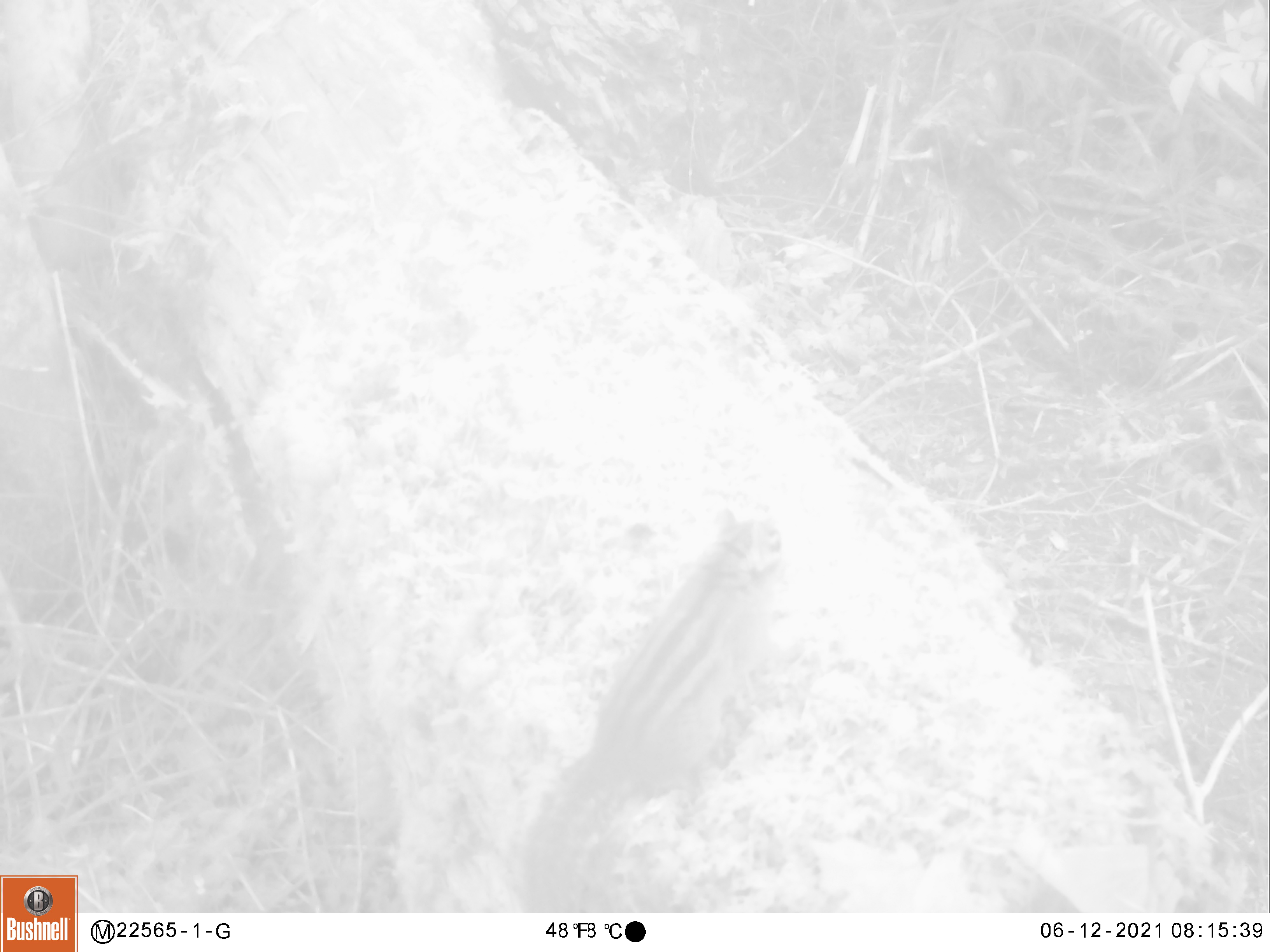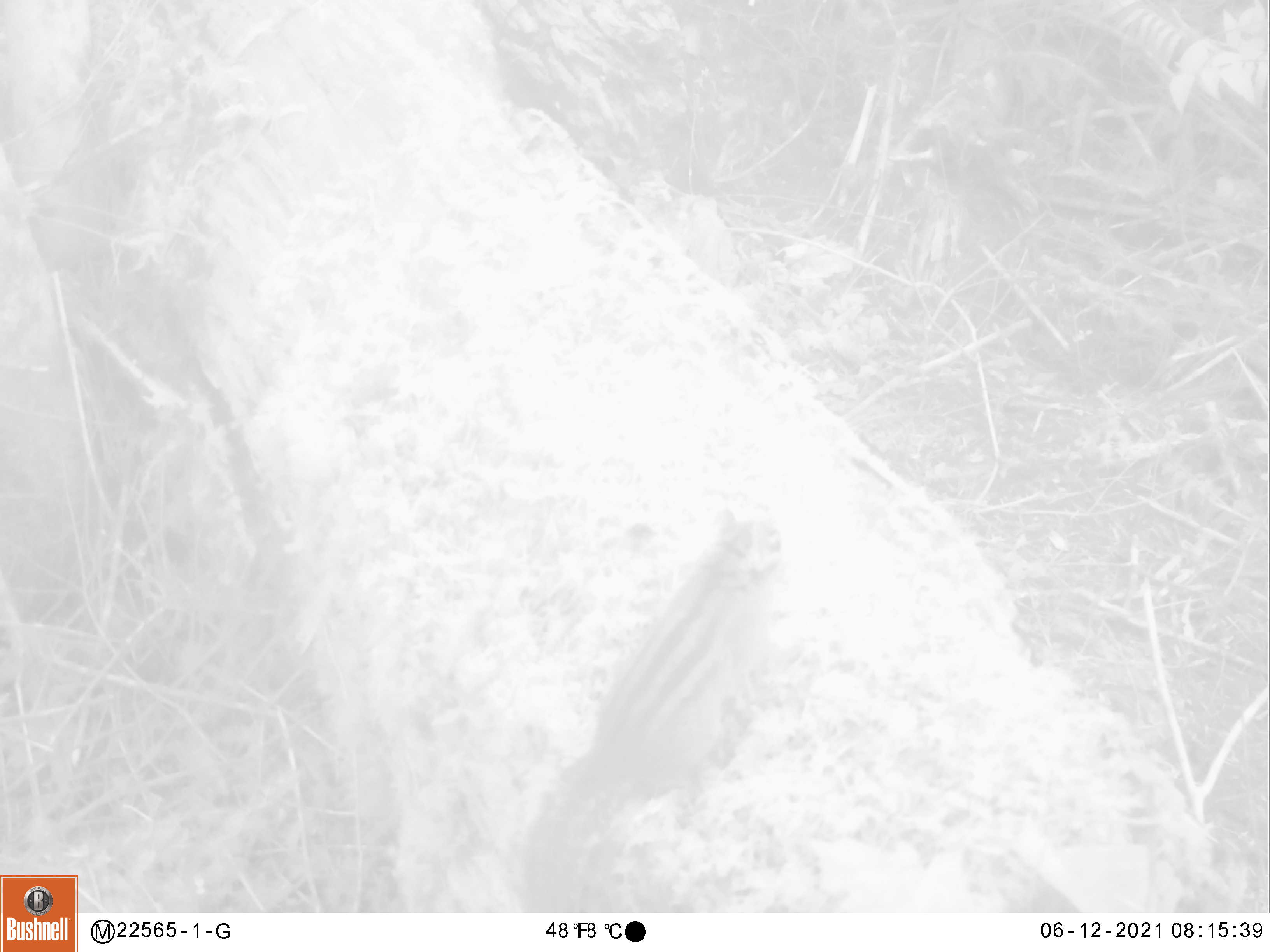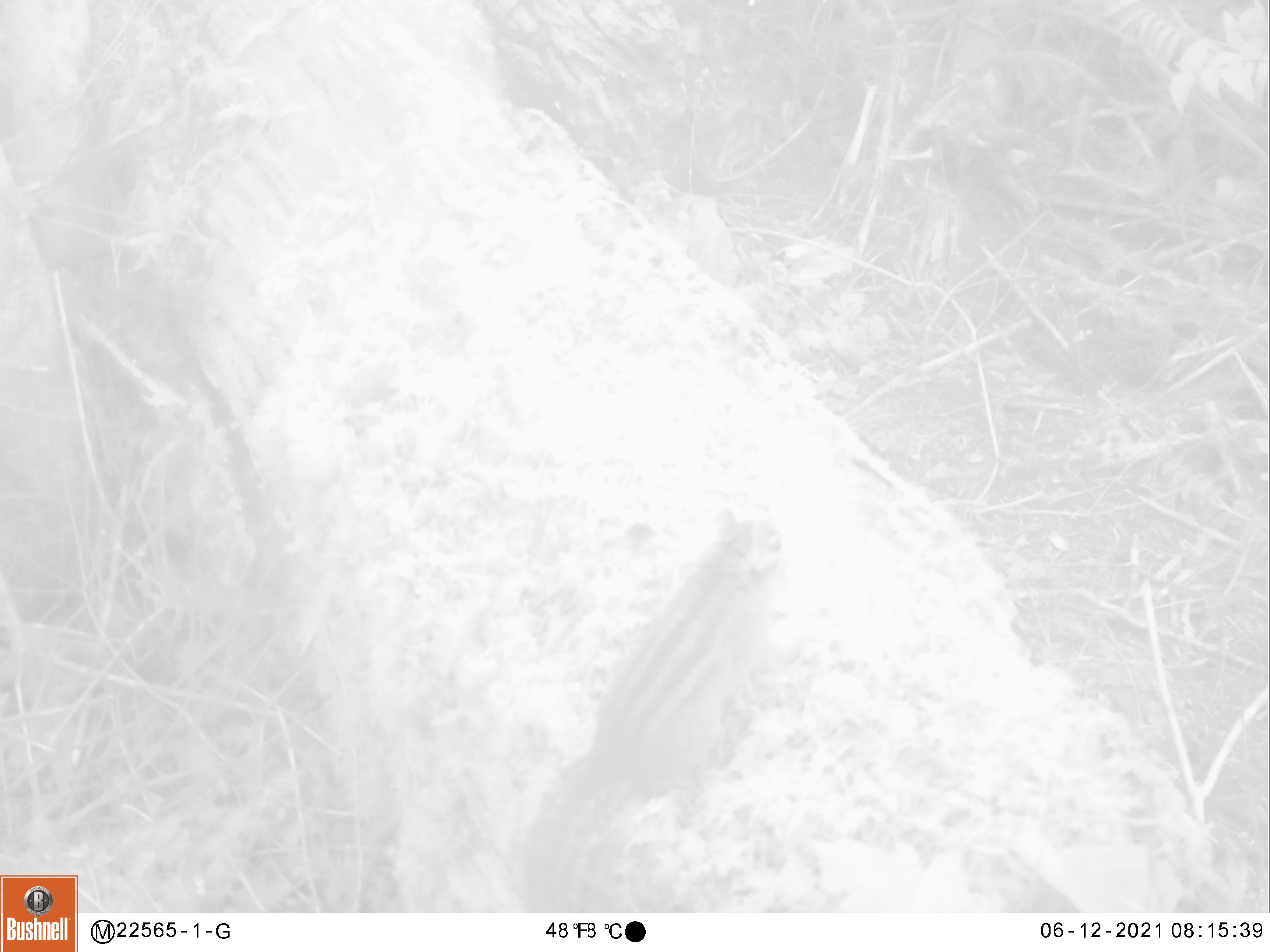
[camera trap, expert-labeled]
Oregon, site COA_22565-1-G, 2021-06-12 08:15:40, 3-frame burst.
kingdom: Animalia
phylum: Chordata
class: Mammalia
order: Rodentia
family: Sciuridae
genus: Neotamias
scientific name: Neotamias townsendii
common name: townsend's chipmunk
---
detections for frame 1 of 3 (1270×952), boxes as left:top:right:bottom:
townsend's chipmunk: 512:499:793:904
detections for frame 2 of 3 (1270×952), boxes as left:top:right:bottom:
townsend's chipmunk: 506:503:797:908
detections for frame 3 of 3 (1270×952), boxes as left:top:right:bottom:
townsend's chipmunk: 509:497:794:905